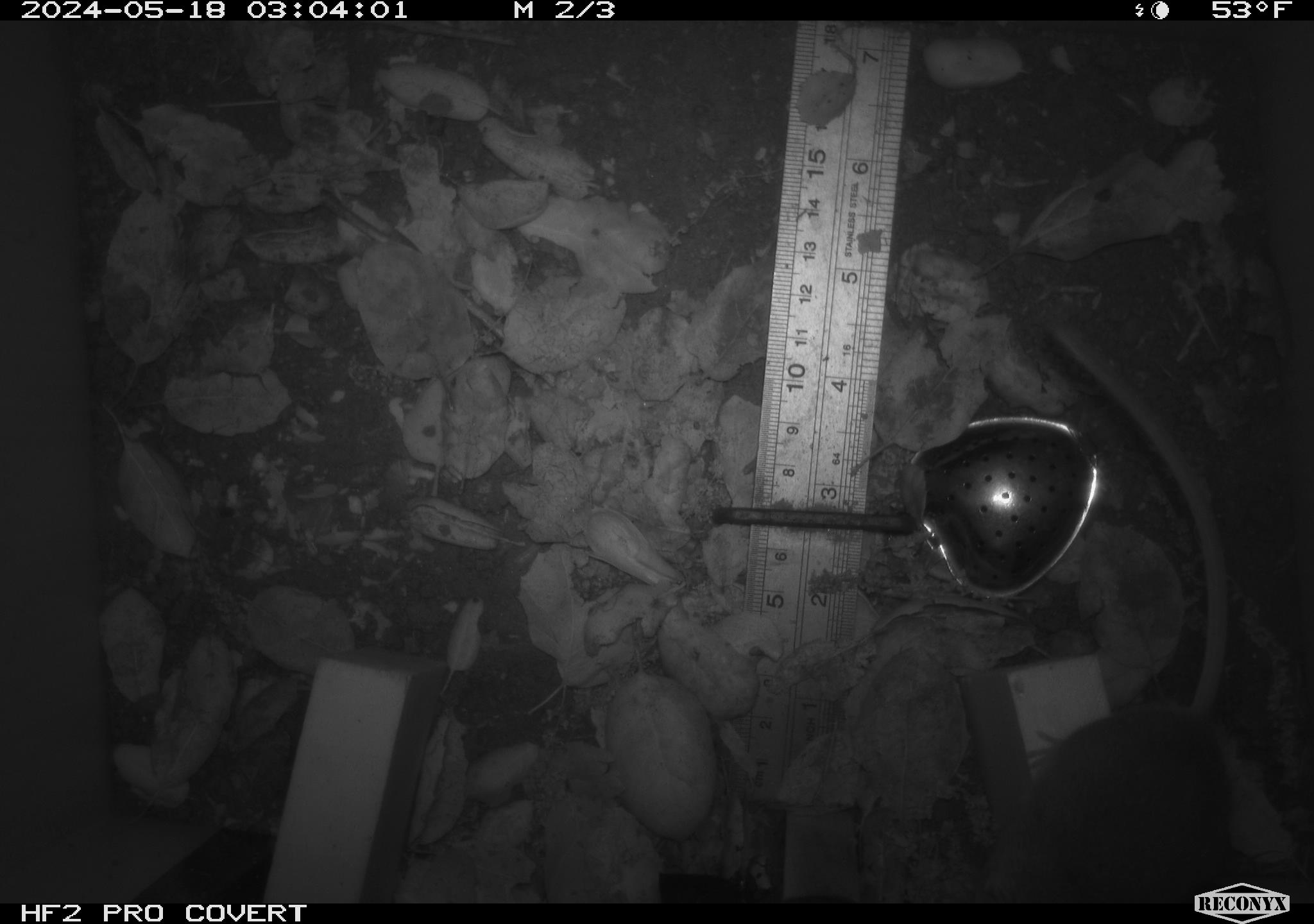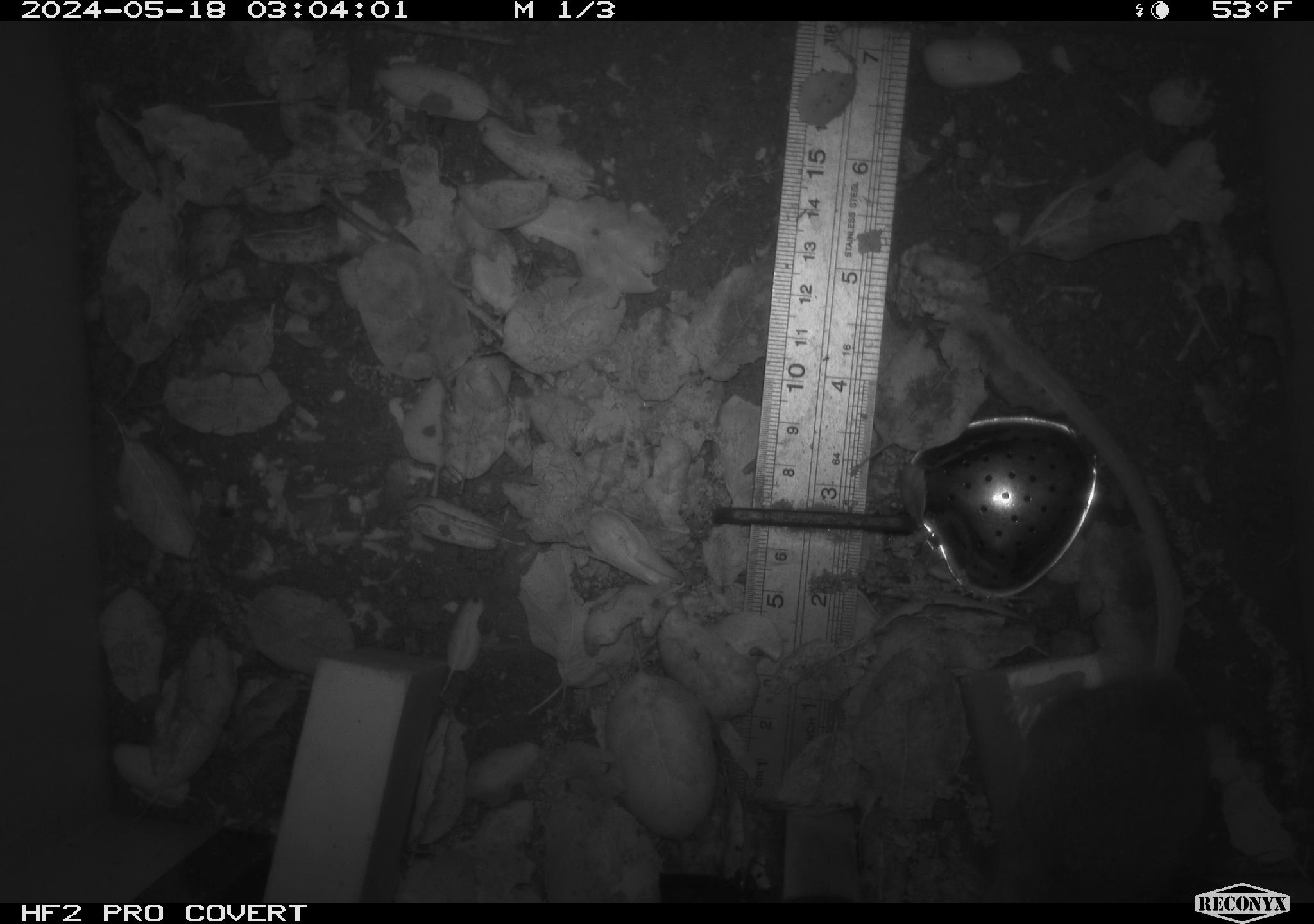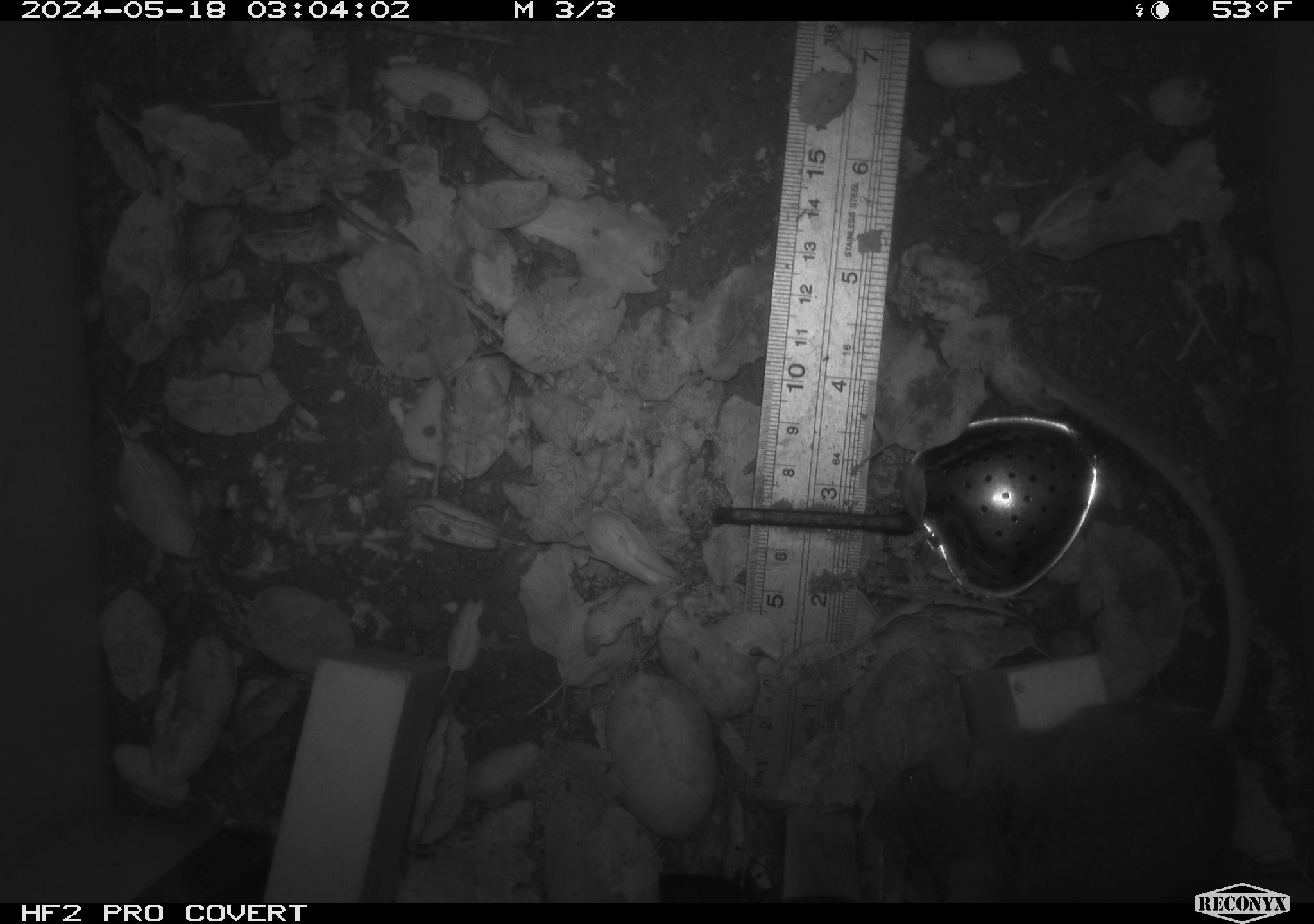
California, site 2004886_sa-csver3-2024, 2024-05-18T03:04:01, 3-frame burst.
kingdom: Animalia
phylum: Chordata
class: Mammalia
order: Rodentia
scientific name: Rodentia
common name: rodent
Rodent (Rodentia).